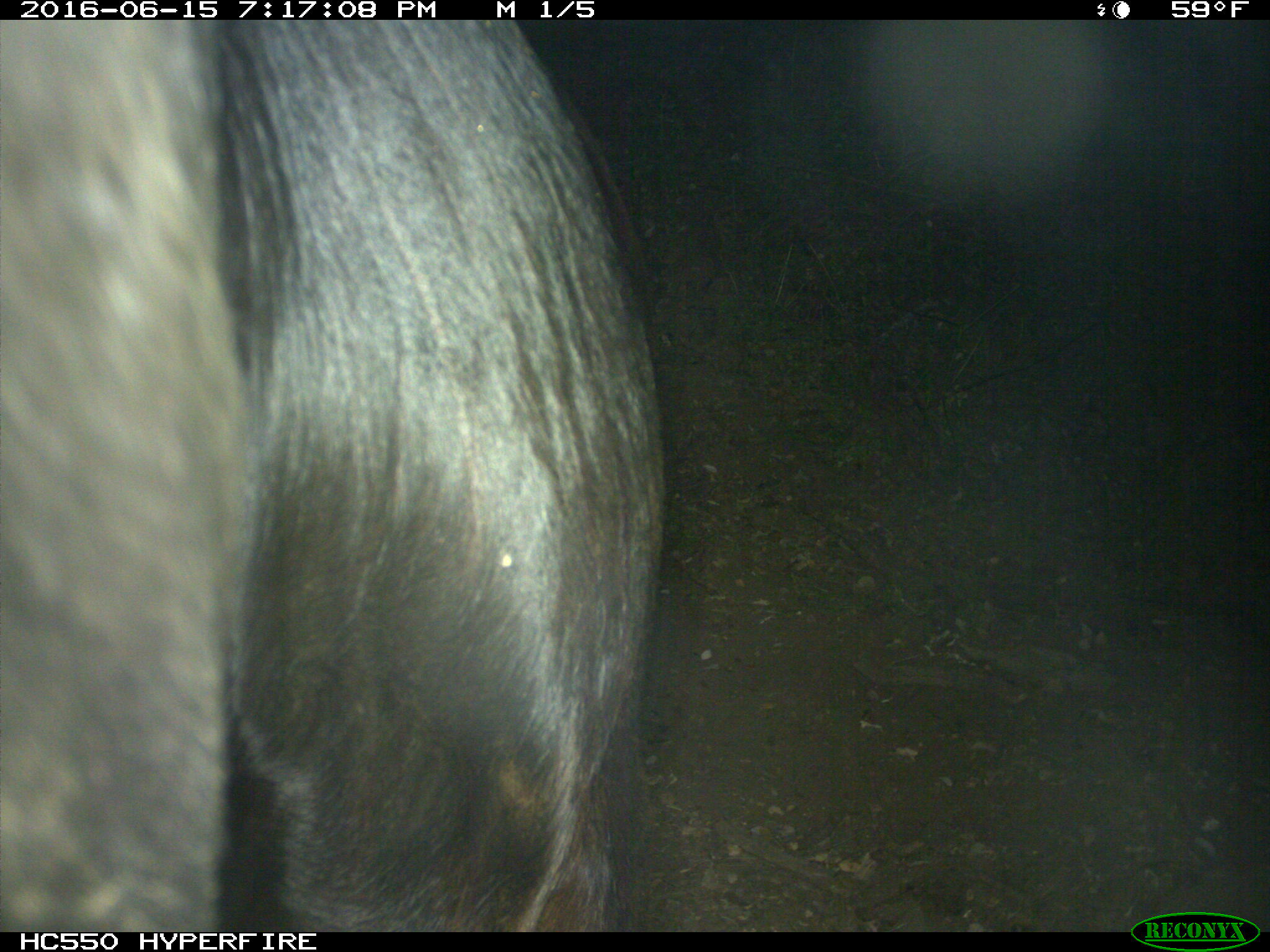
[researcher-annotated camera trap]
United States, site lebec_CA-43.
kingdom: Animalia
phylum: Chordata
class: Mammalia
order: Artiodactyla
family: Bovidae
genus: Bos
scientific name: Bos taurus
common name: domestic cow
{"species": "Bos taurus (domestic cow)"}